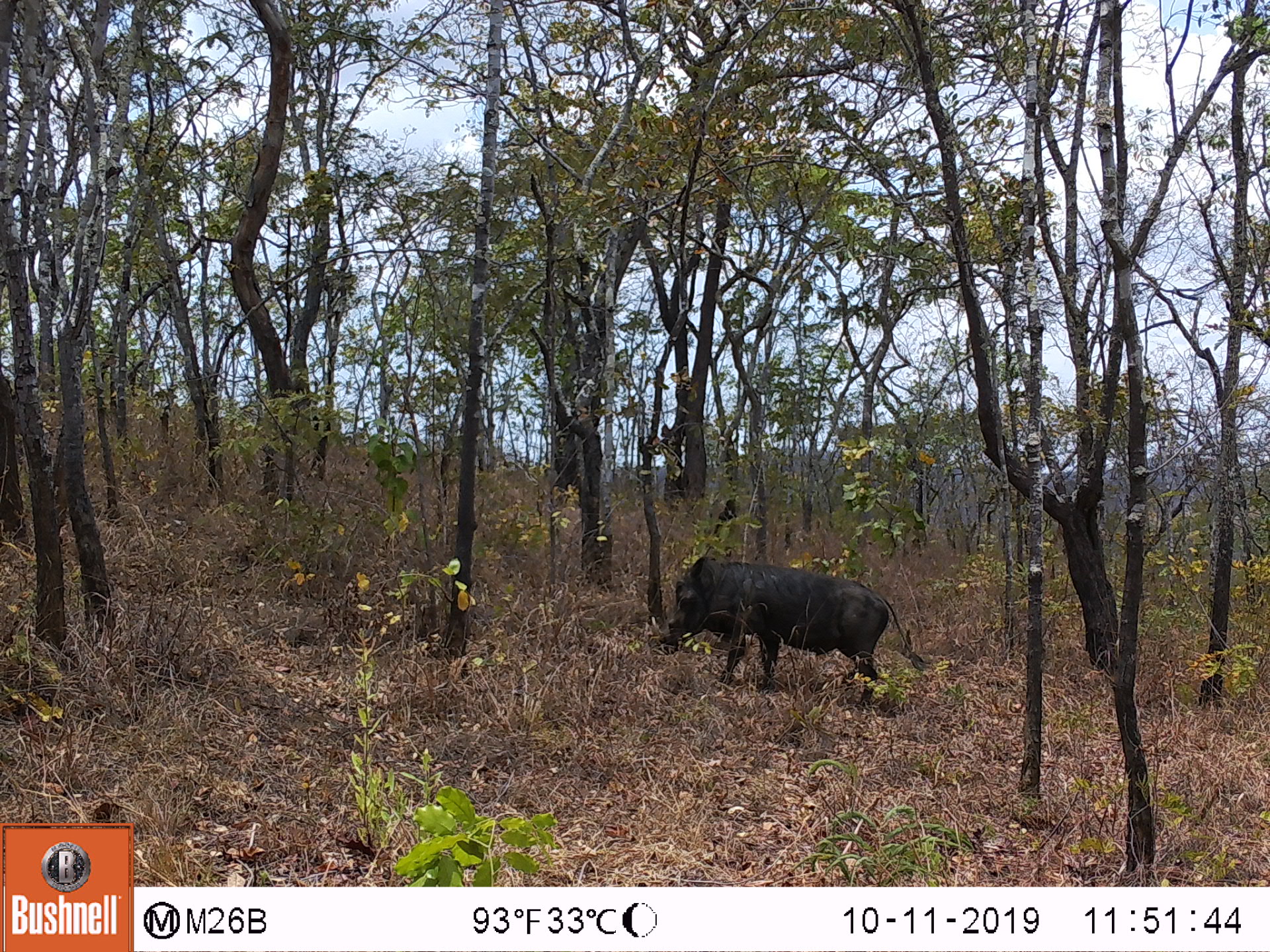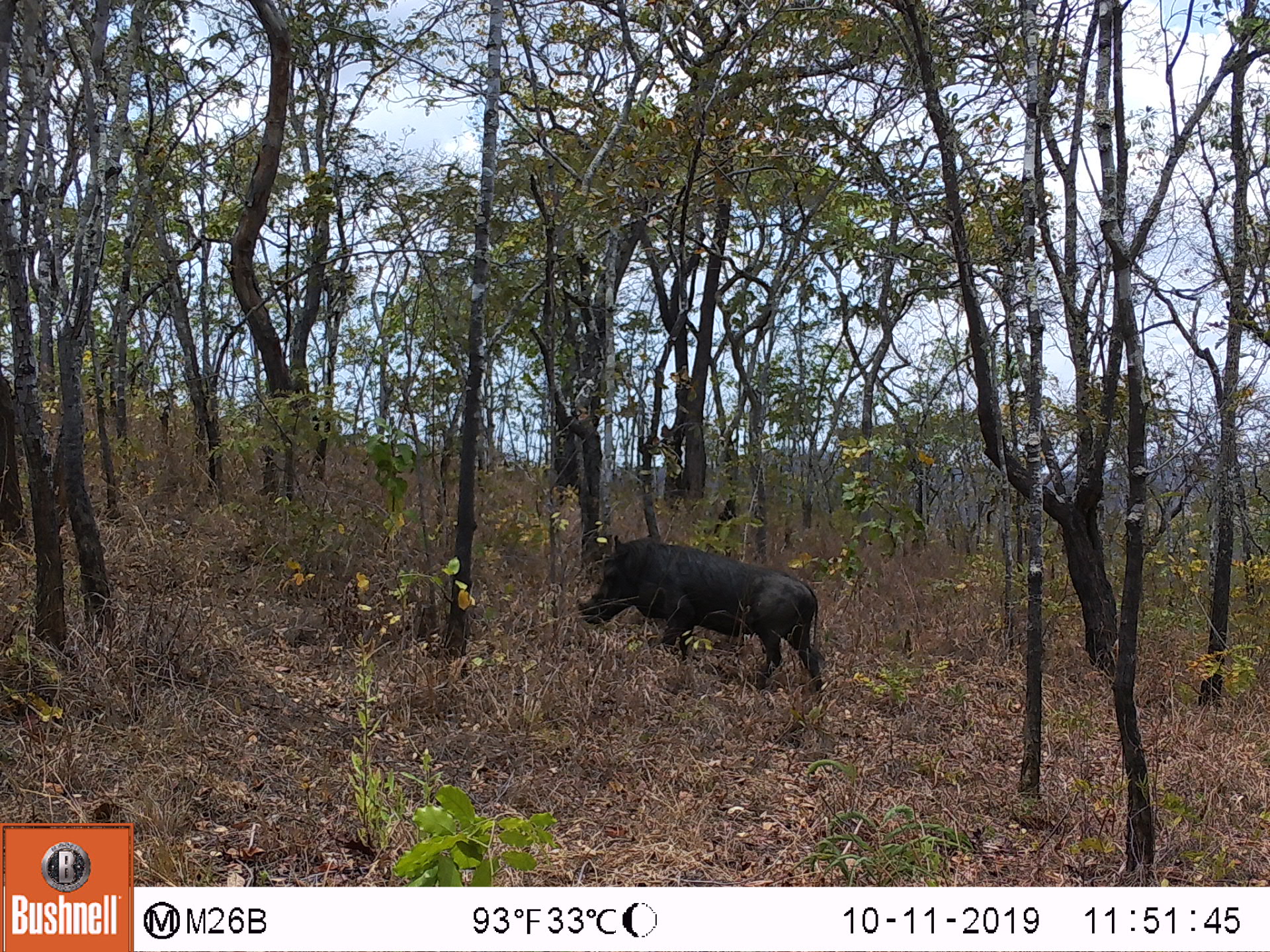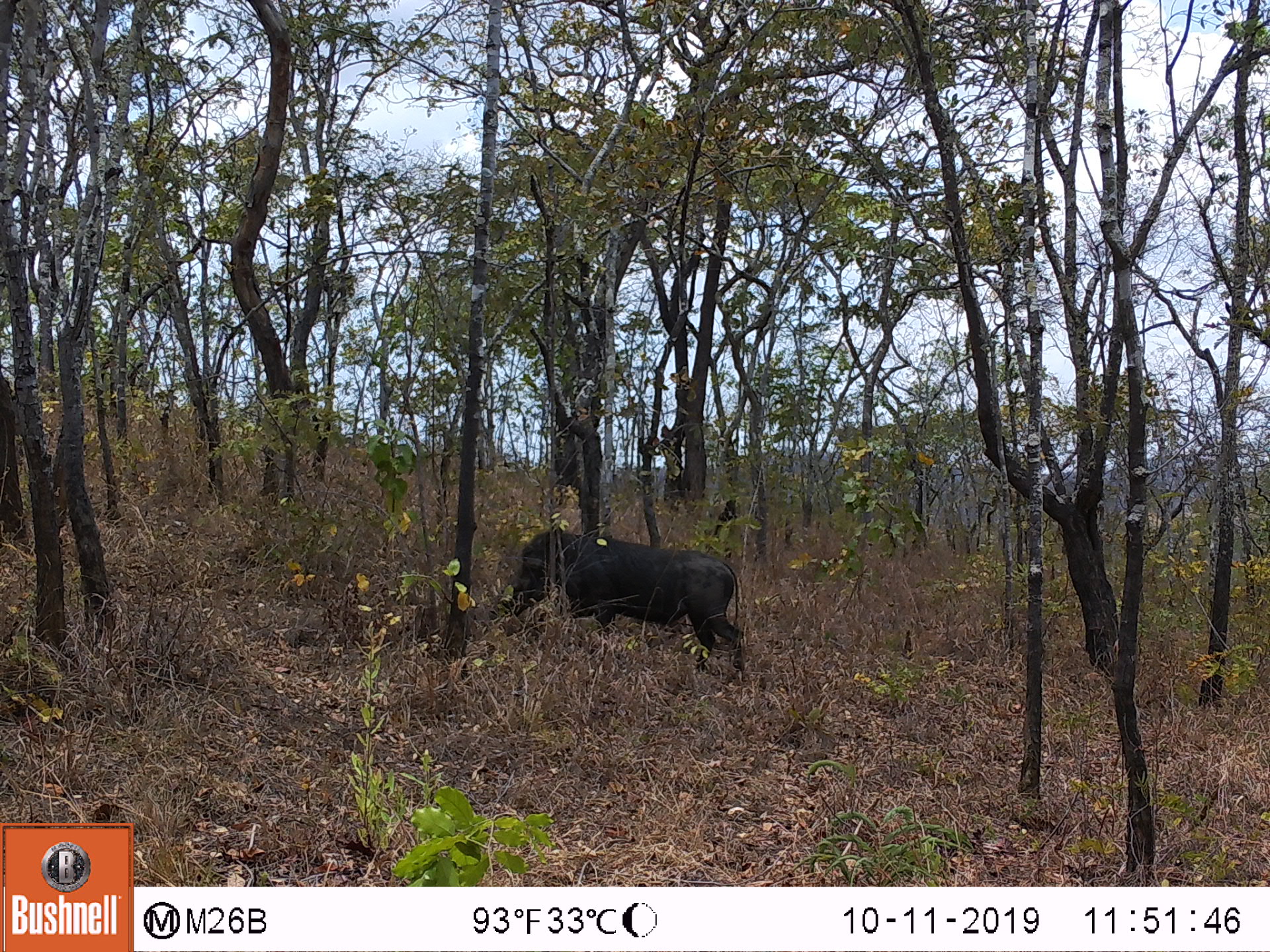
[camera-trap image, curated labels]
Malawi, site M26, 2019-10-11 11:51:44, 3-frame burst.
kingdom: Animalia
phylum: Chordata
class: Mammalia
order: Artiodactyla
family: Suidae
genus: Phacochoerus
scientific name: Phacochoerus africanus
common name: common warthog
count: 1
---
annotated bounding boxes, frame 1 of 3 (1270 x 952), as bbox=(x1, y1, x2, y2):
common warthog: bbox=(649, 550, 892, 710)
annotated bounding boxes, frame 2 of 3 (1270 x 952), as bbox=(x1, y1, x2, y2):
common warthog: bbox=(577, 537, 824, 695)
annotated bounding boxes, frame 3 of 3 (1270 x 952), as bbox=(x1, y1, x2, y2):
common warthog: bbox=(497, 530, 745, 673)